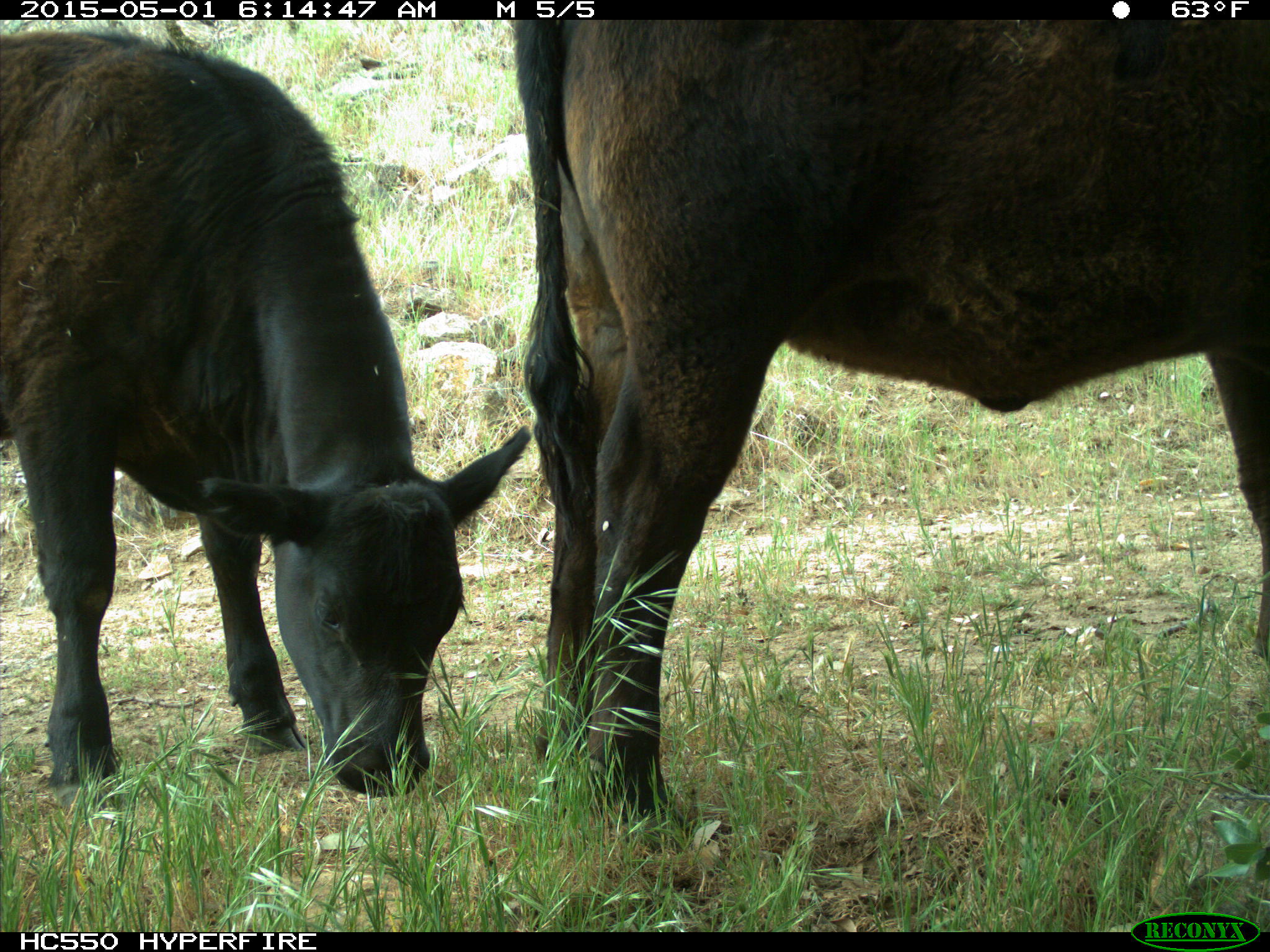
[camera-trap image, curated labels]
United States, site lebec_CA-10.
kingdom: Animalia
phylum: Chordata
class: Mammalia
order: Artiodactyla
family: Bovidae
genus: Bos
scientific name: Bos taurus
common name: domestic cow